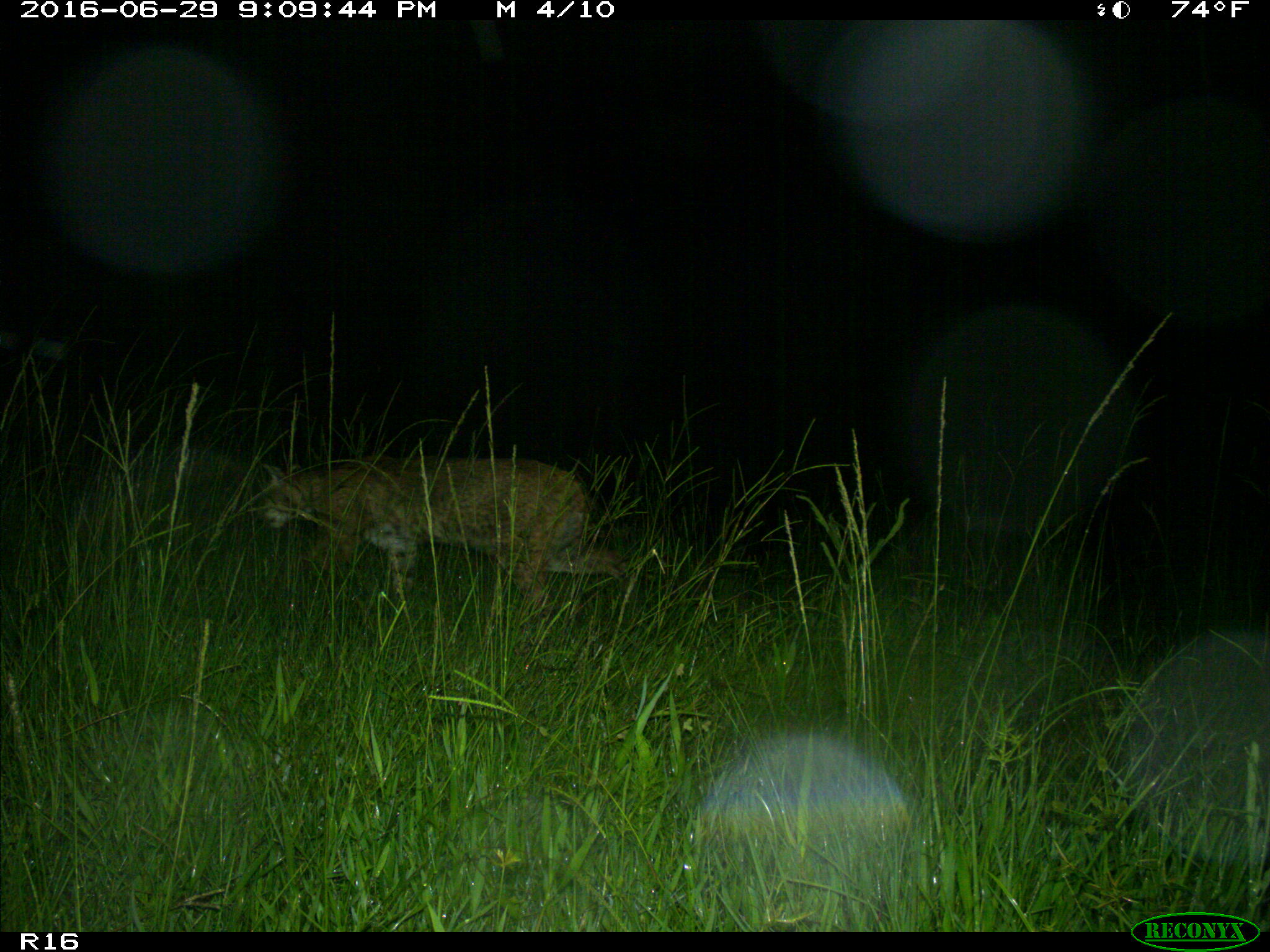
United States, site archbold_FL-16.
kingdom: Animalia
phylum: Chordata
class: Mammalia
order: Carnivora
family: Felidae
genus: Lynx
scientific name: Lynx rufus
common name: bobcat